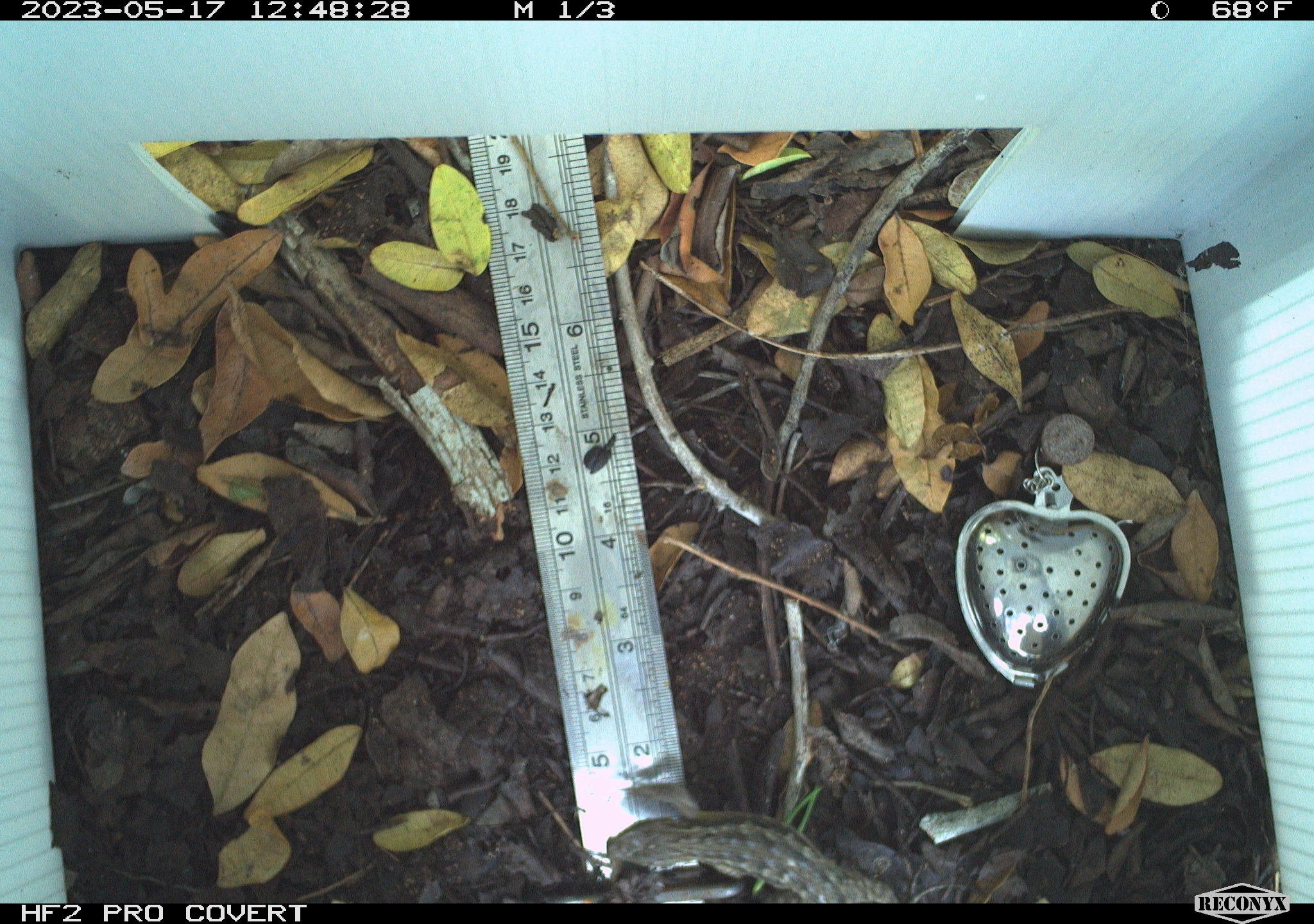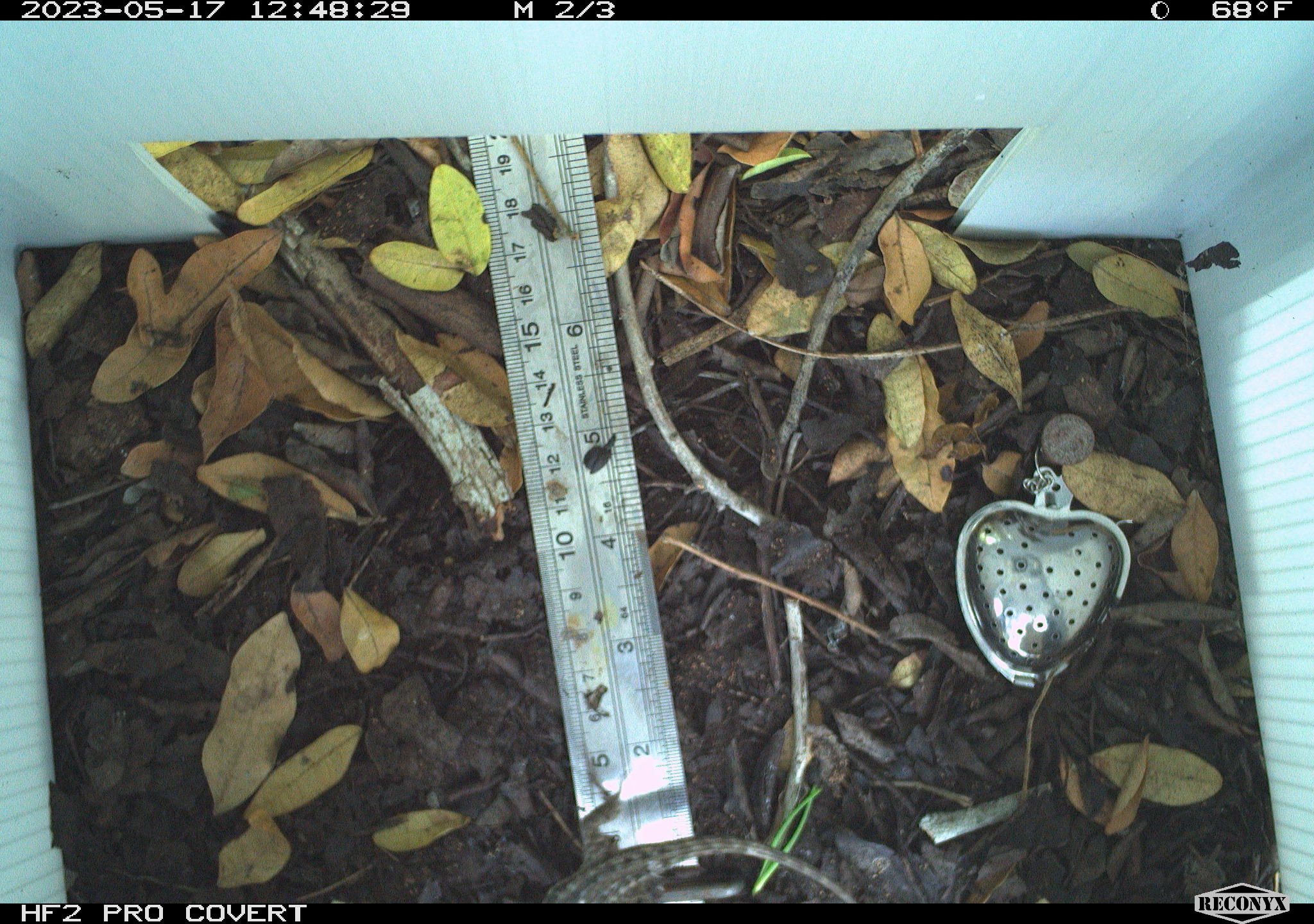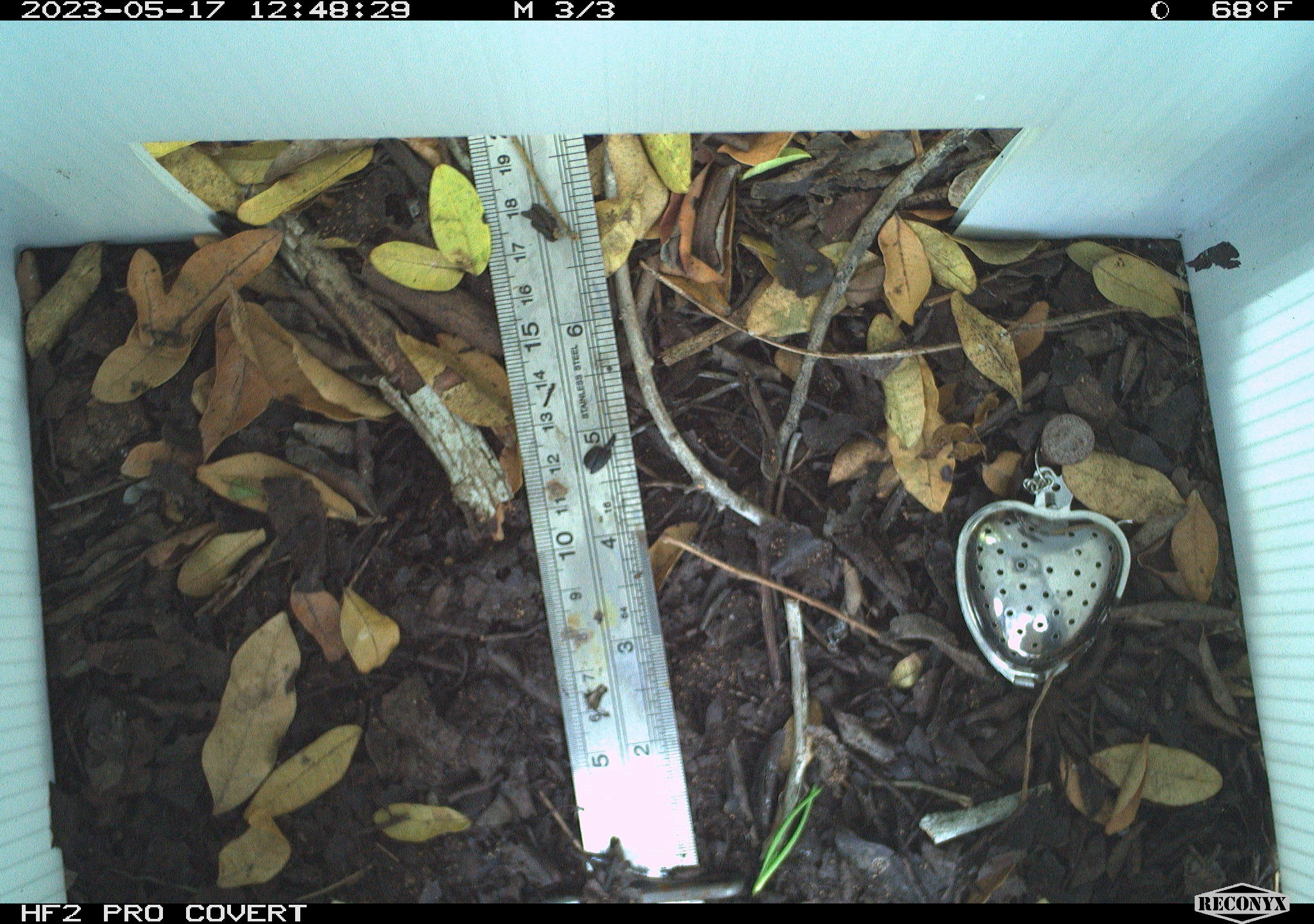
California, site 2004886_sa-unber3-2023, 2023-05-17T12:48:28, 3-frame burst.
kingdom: Animalia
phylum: Chordata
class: Reptilia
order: Squamata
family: Phrynosomatidae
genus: Sceloporus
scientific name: Sceloporus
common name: spiny lizards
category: sceloporus species